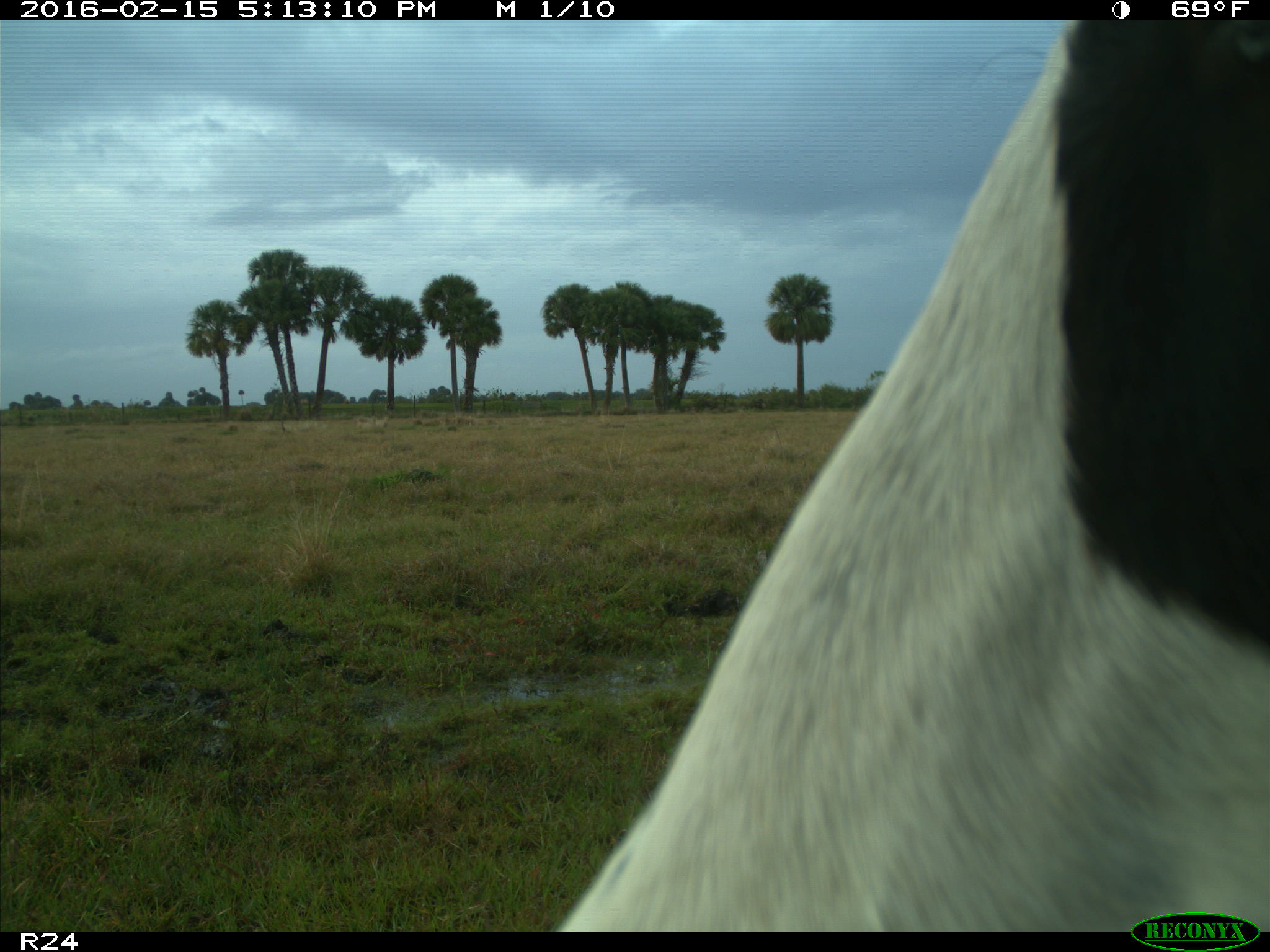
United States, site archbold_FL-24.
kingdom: Animalia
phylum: Chordata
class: Mammalia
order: Artiodactyla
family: Bovidae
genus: Bos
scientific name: Bos taurus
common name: domestic cow